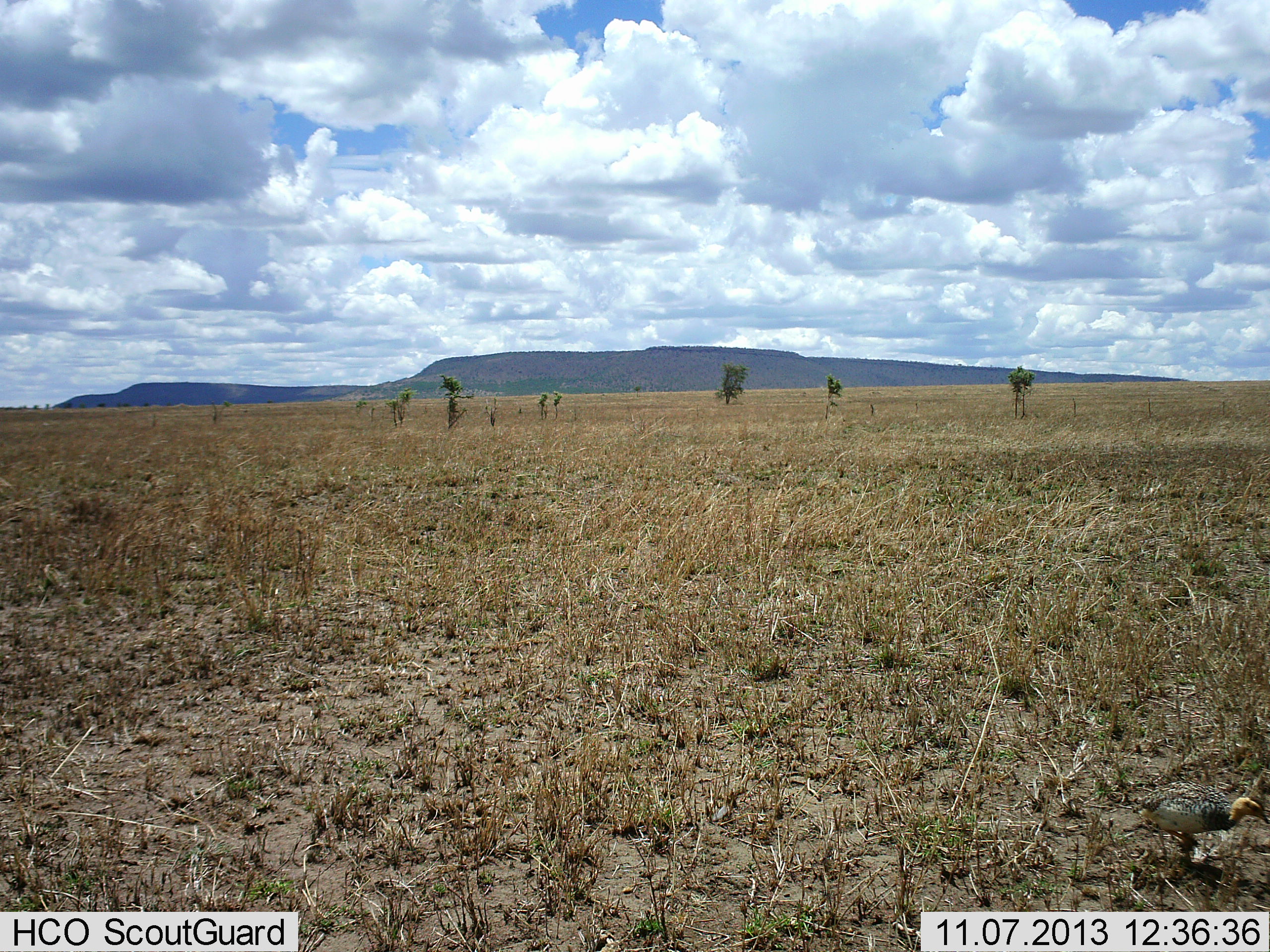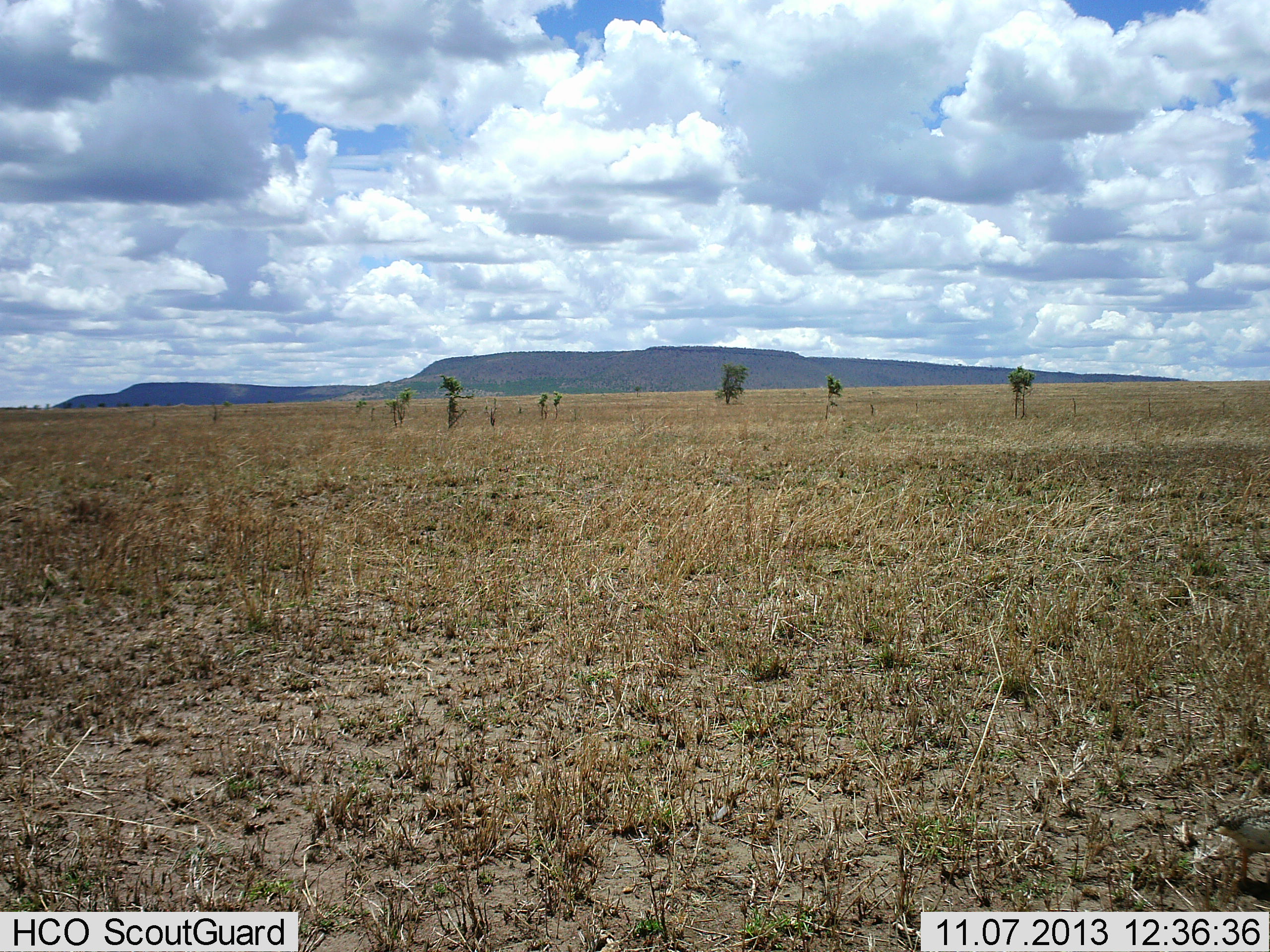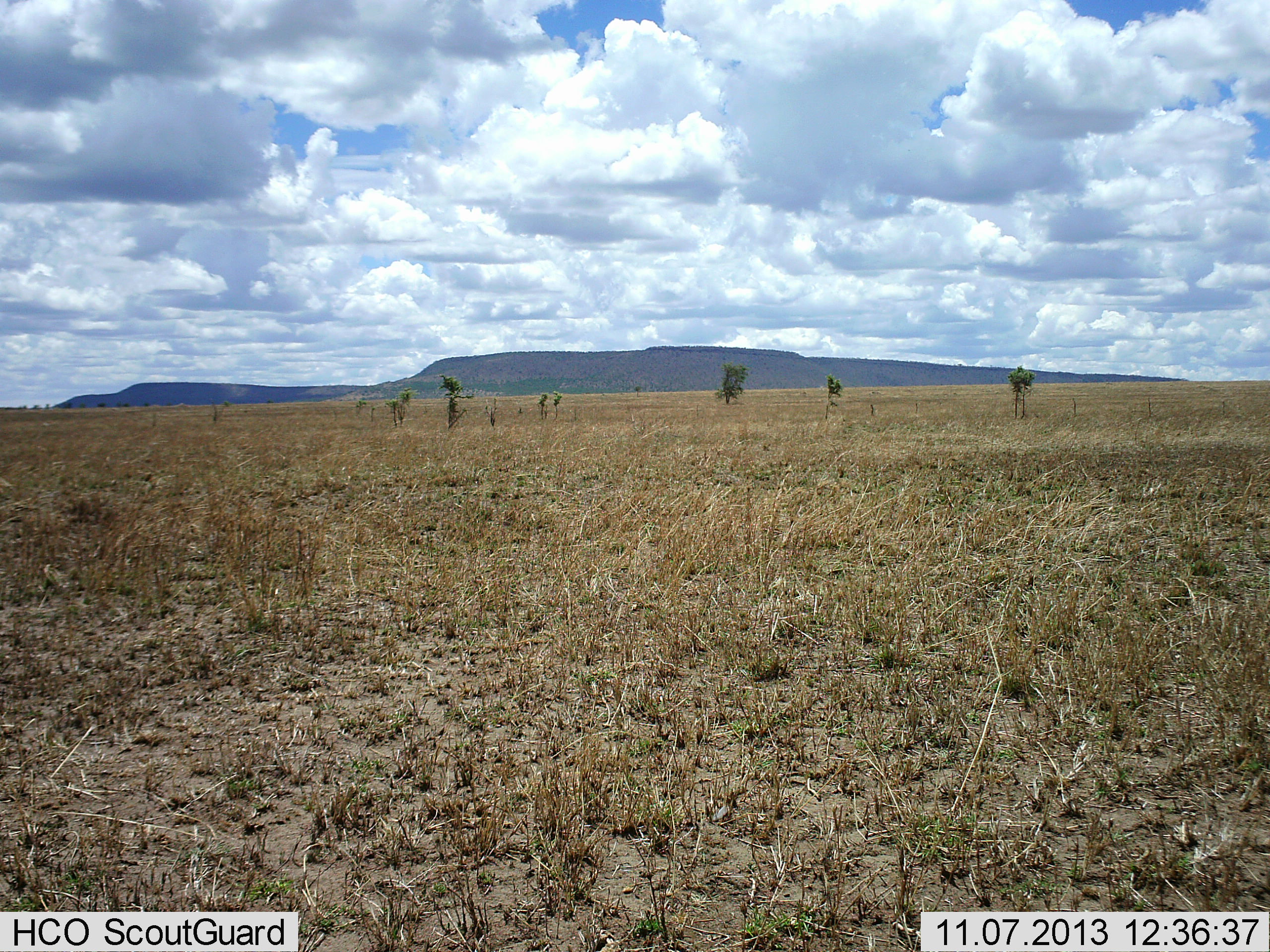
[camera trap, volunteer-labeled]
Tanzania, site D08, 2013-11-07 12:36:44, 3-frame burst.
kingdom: Animalia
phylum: Chordata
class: Aves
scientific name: Aves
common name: bird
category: otherbird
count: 1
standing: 10%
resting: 0%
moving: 90%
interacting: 0%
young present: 0%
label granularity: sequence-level